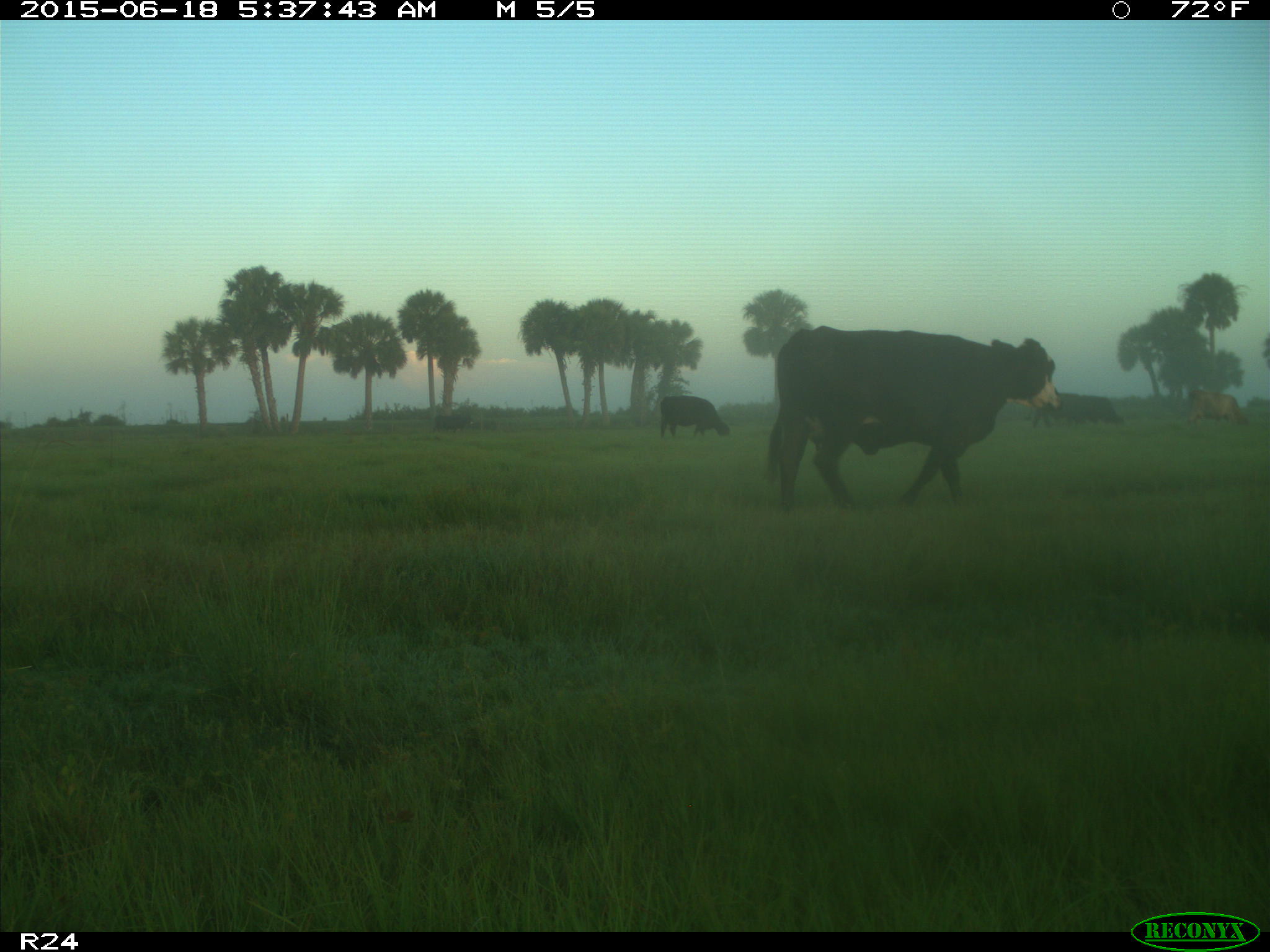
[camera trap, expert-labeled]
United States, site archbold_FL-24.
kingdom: Animalia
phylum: Chordata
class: Mammalia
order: Artiodactyla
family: Bovidae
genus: Bos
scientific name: Bos taurus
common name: domestic cow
Bos taurus (domestic cow).